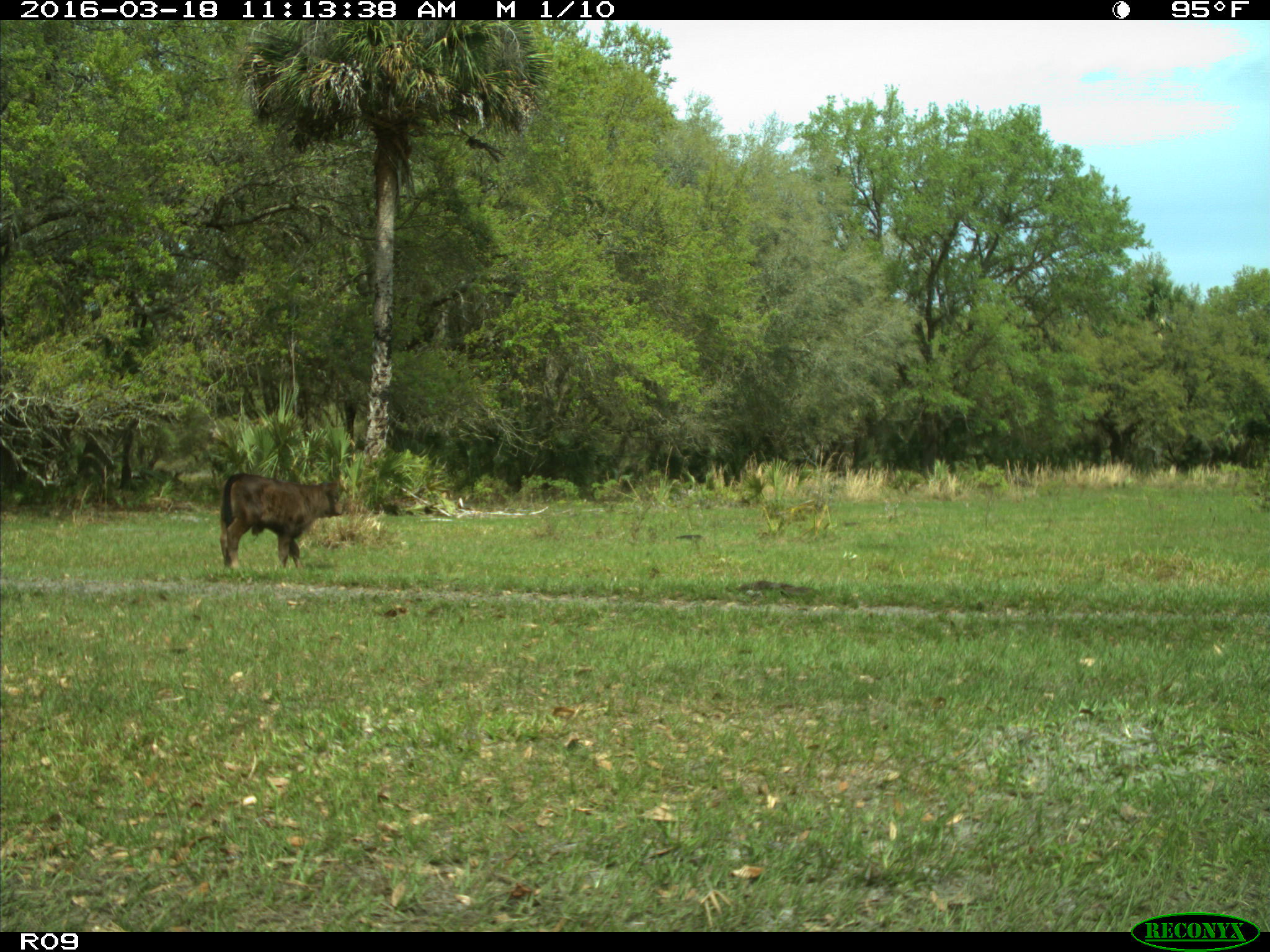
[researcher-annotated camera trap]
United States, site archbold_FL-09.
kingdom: Animalia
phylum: Chordata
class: Mammalia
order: Artiodactyla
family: Bovidae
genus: Bos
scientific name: Bos taurus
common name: domestic cow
Bos taurus (domestic cow).